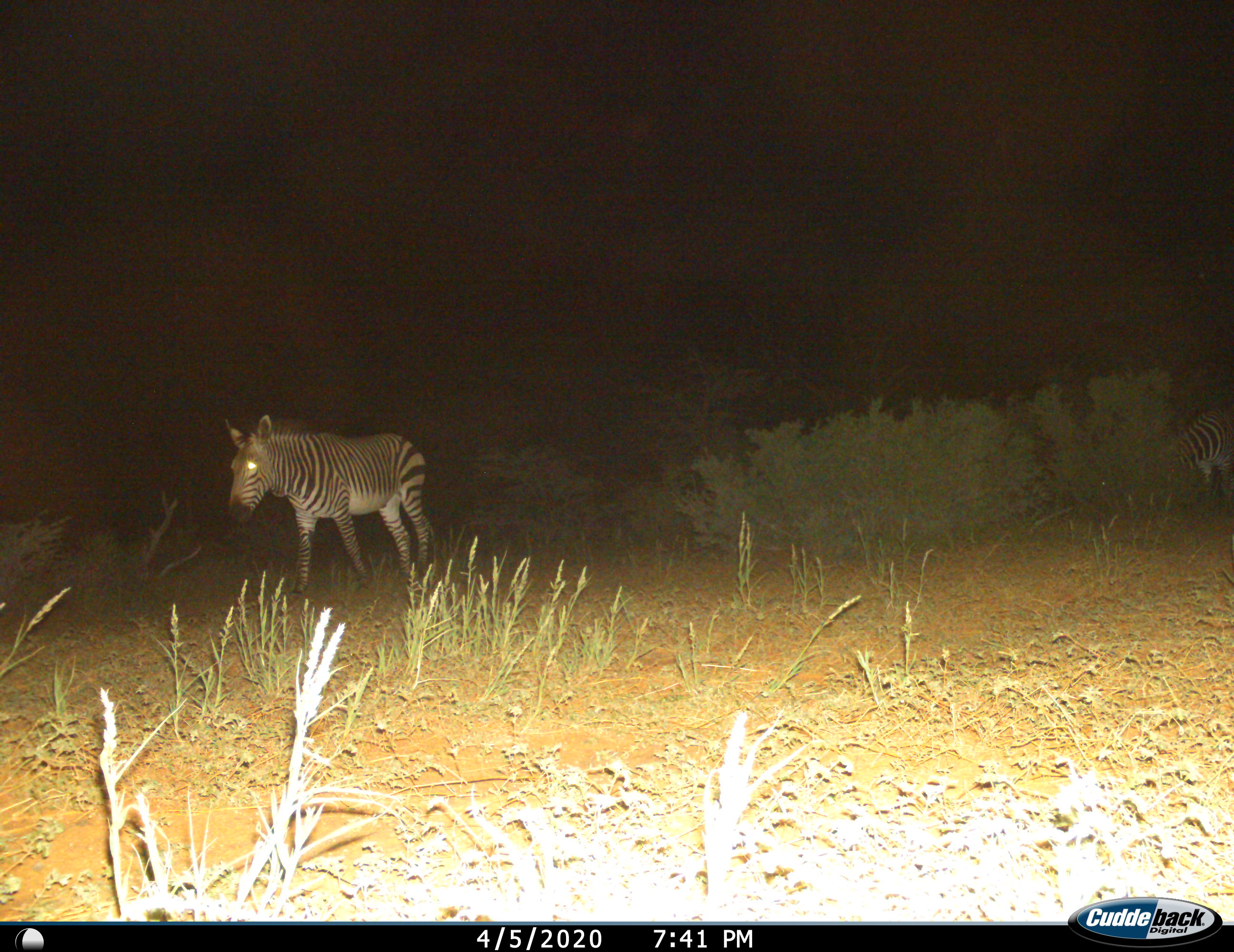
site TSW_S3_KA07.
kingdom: Animalia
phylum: Chordata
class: Mammalia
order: Perissodactyla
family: Equidae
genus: Equus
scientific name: Equus zebra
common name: mountain zebra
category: zebramountain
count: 2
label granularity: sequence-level